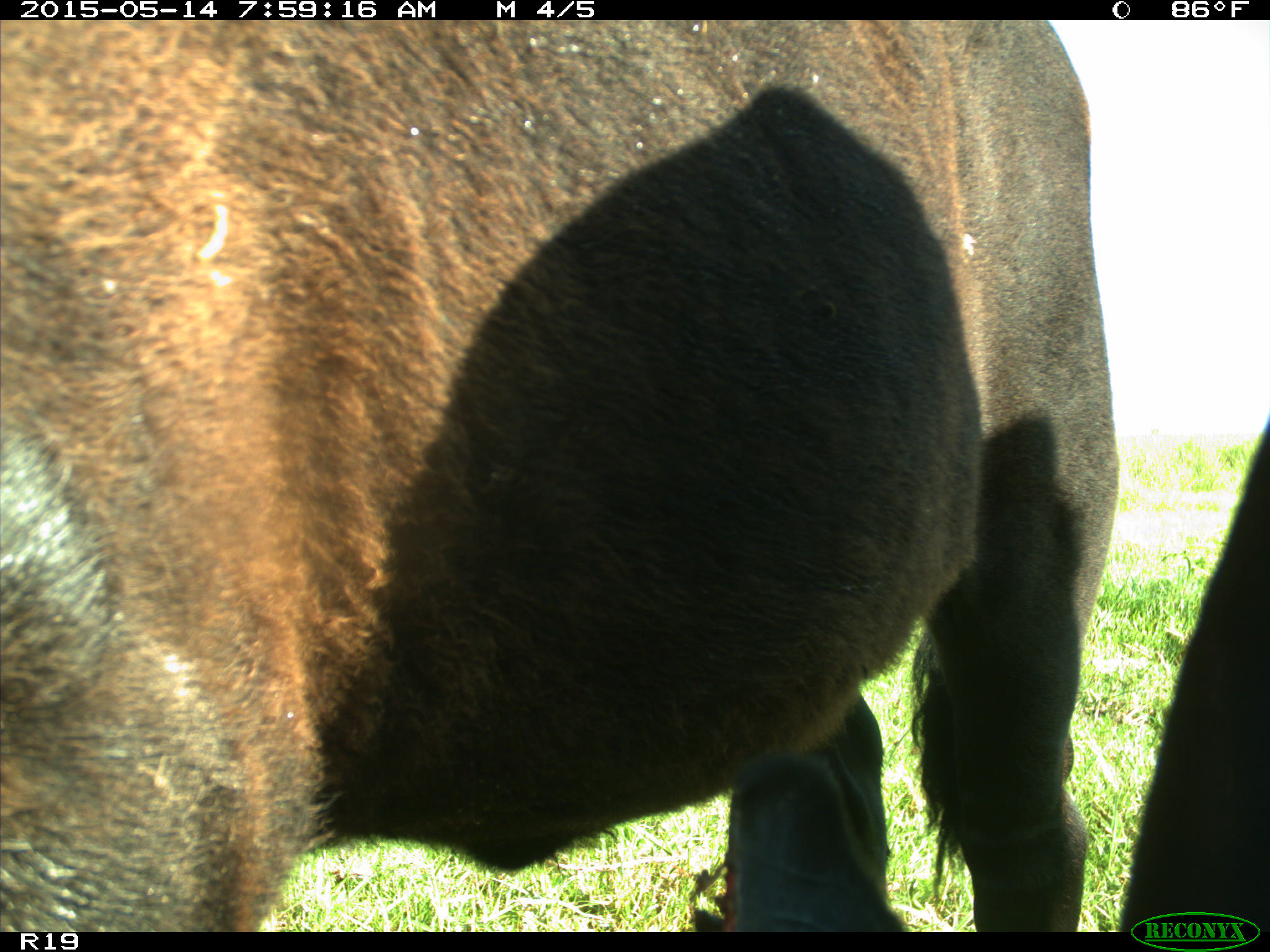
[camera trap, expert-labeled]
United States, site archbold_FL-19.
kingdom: Animalia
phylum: Chordata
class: Mammalia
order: Artiodactyla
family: Bovidae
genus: Bos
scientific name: Bos taurus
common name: domestic cow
Bos taurus (domestic cow).